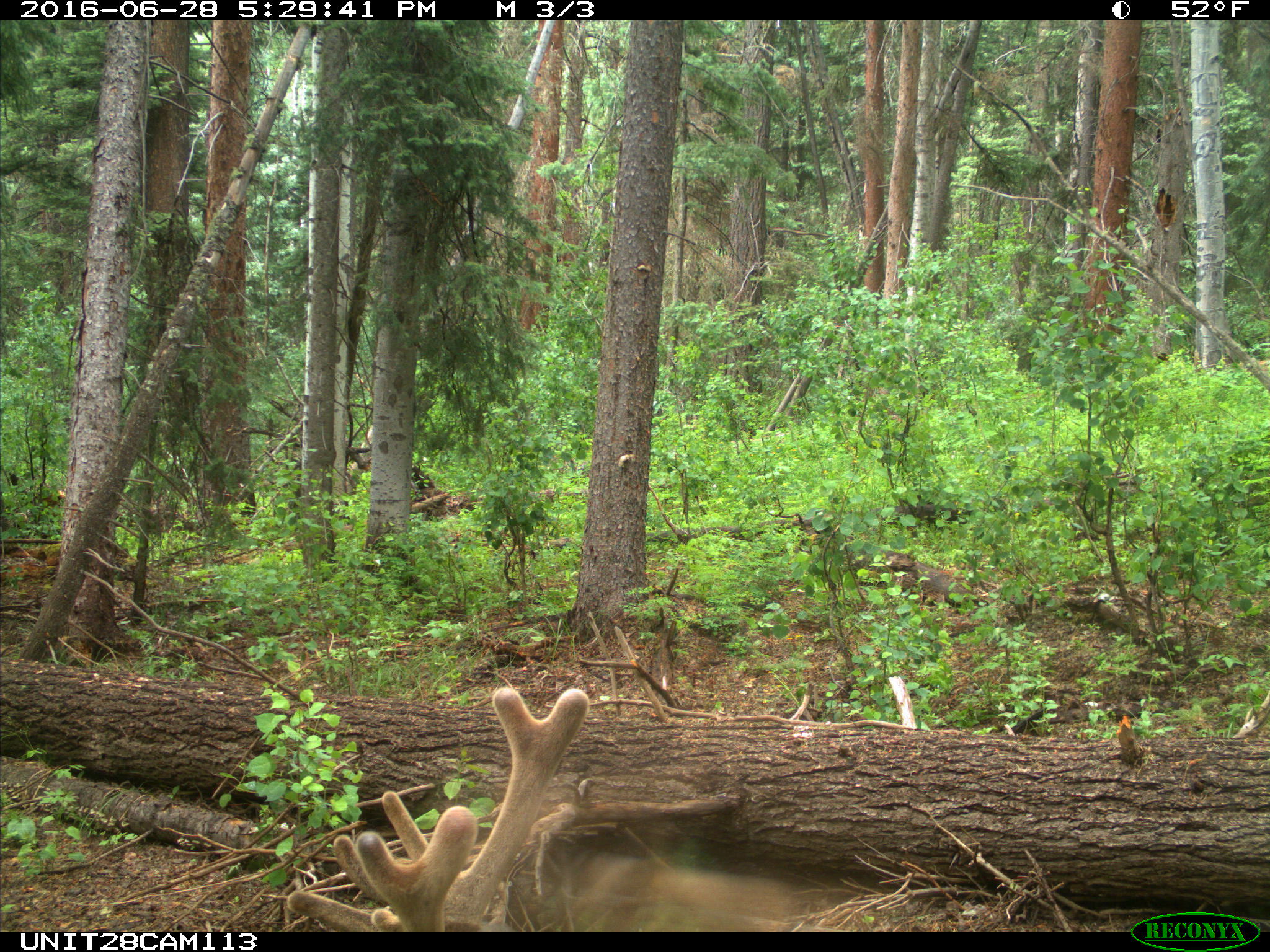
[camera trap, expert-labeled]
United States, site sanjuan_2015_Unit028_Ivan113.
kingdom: Animalia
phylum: Chordata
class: Mammalia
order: Artiodactyla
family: Cervidae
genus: Cervus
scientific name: Cervus elaphus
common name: red deer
Cervus elaphus (red deer).